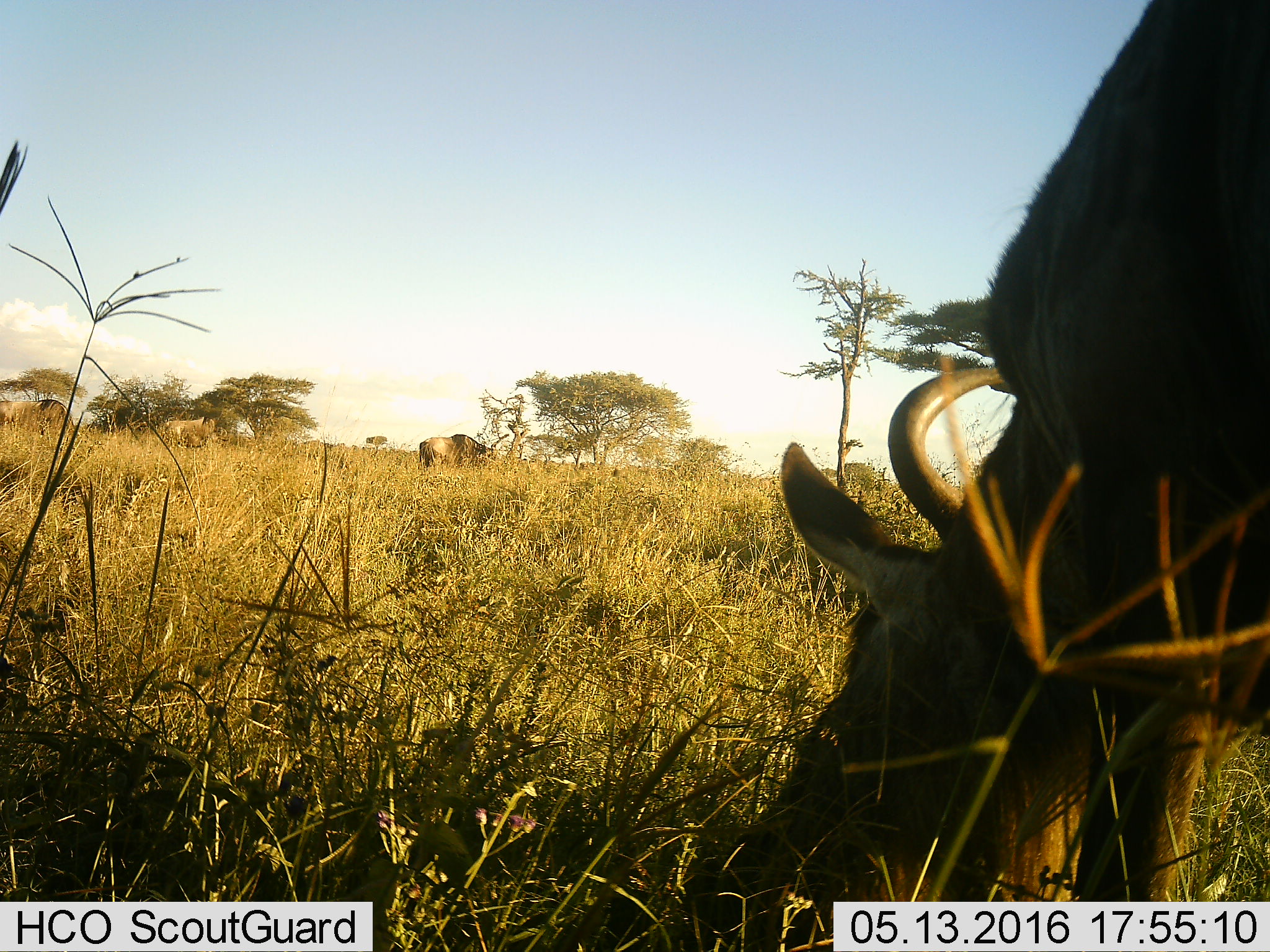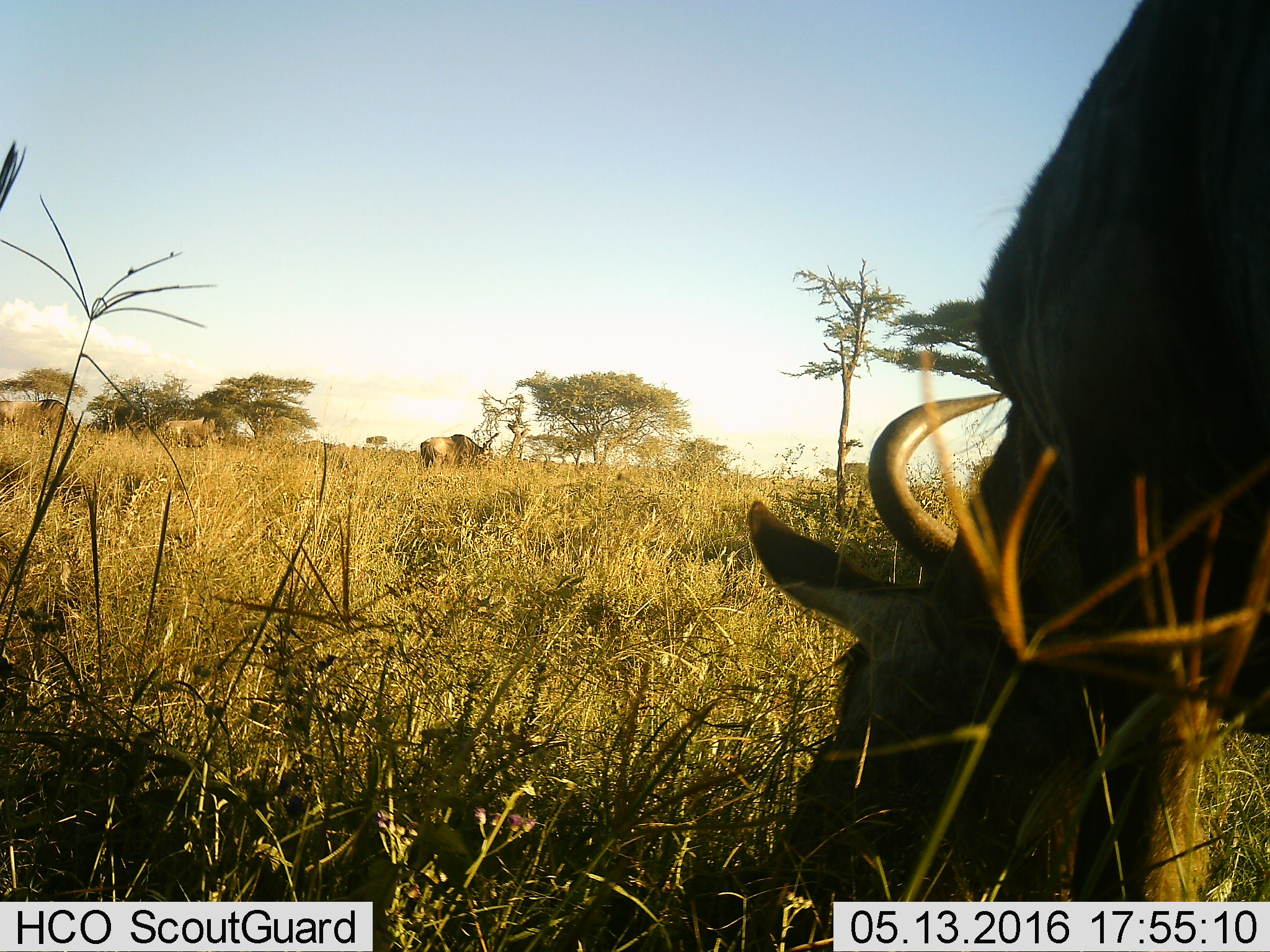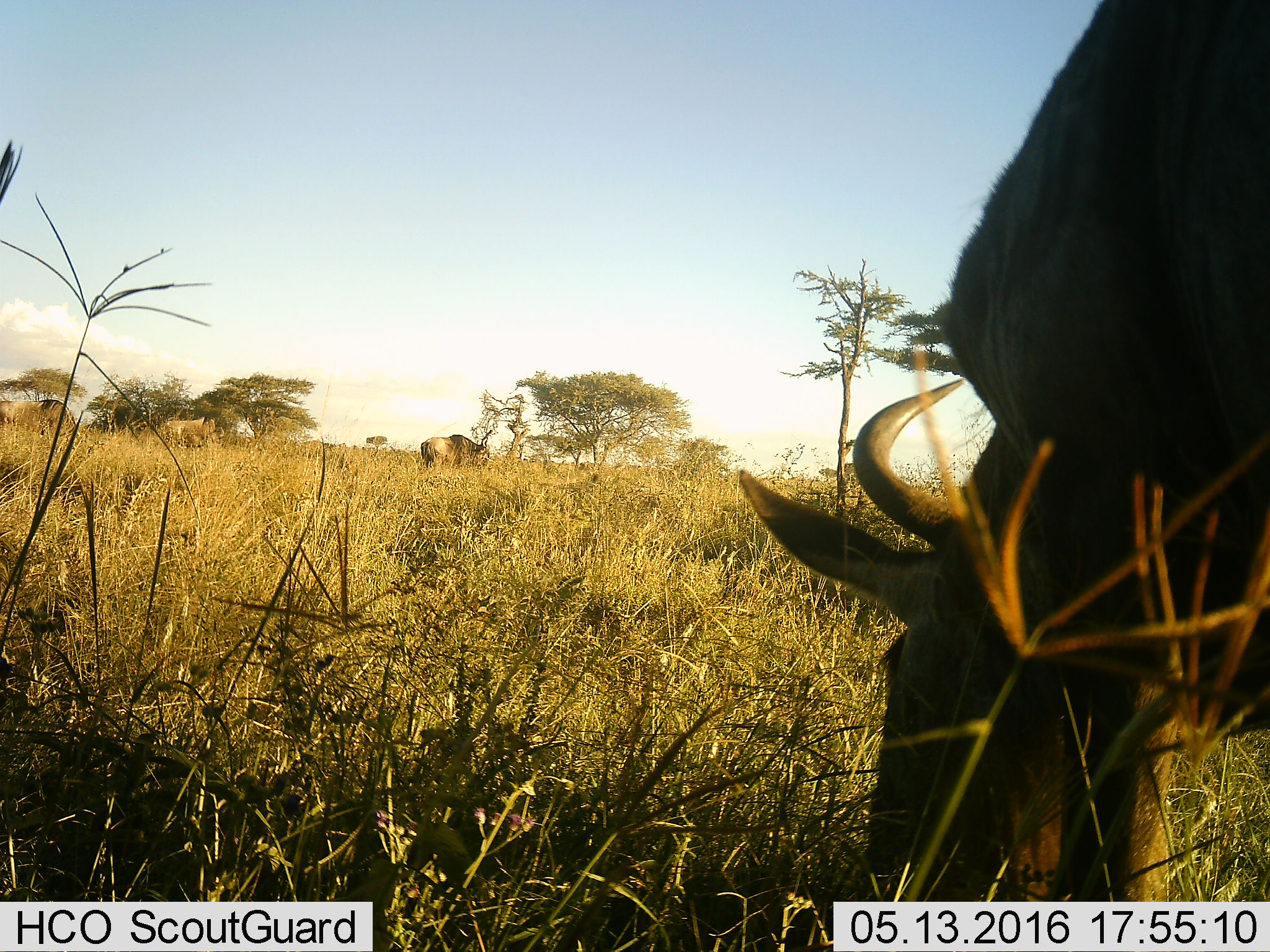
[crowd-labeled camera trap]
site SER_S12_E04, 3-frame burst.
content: unidentified animal